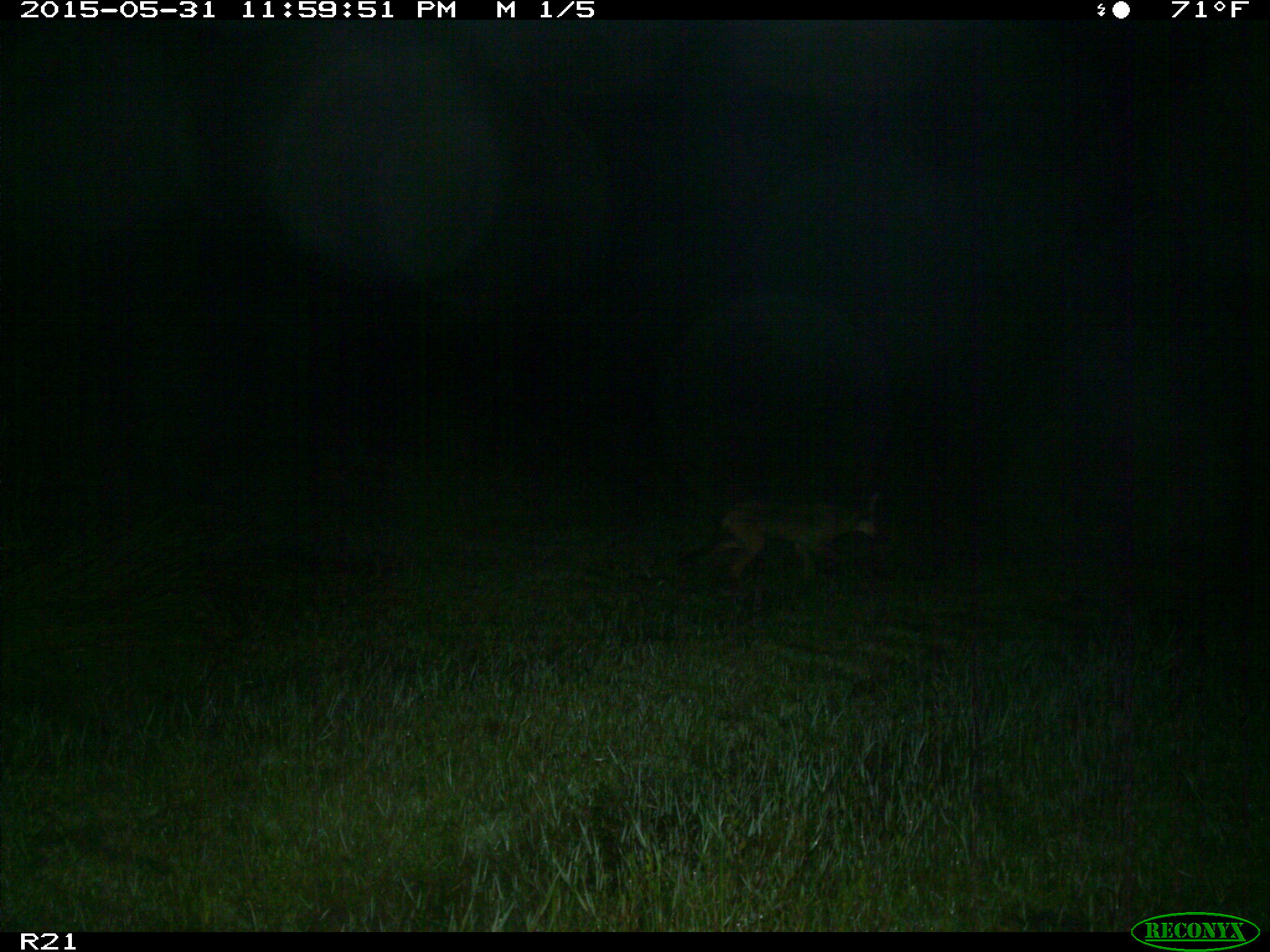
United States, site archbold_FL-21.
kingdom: Animalia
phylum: Chordata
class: Mammalia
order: Carnivora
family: Canidae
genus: Canis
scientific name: Canis latrans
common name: coyote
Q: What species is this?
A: Canis latrans (coyote).